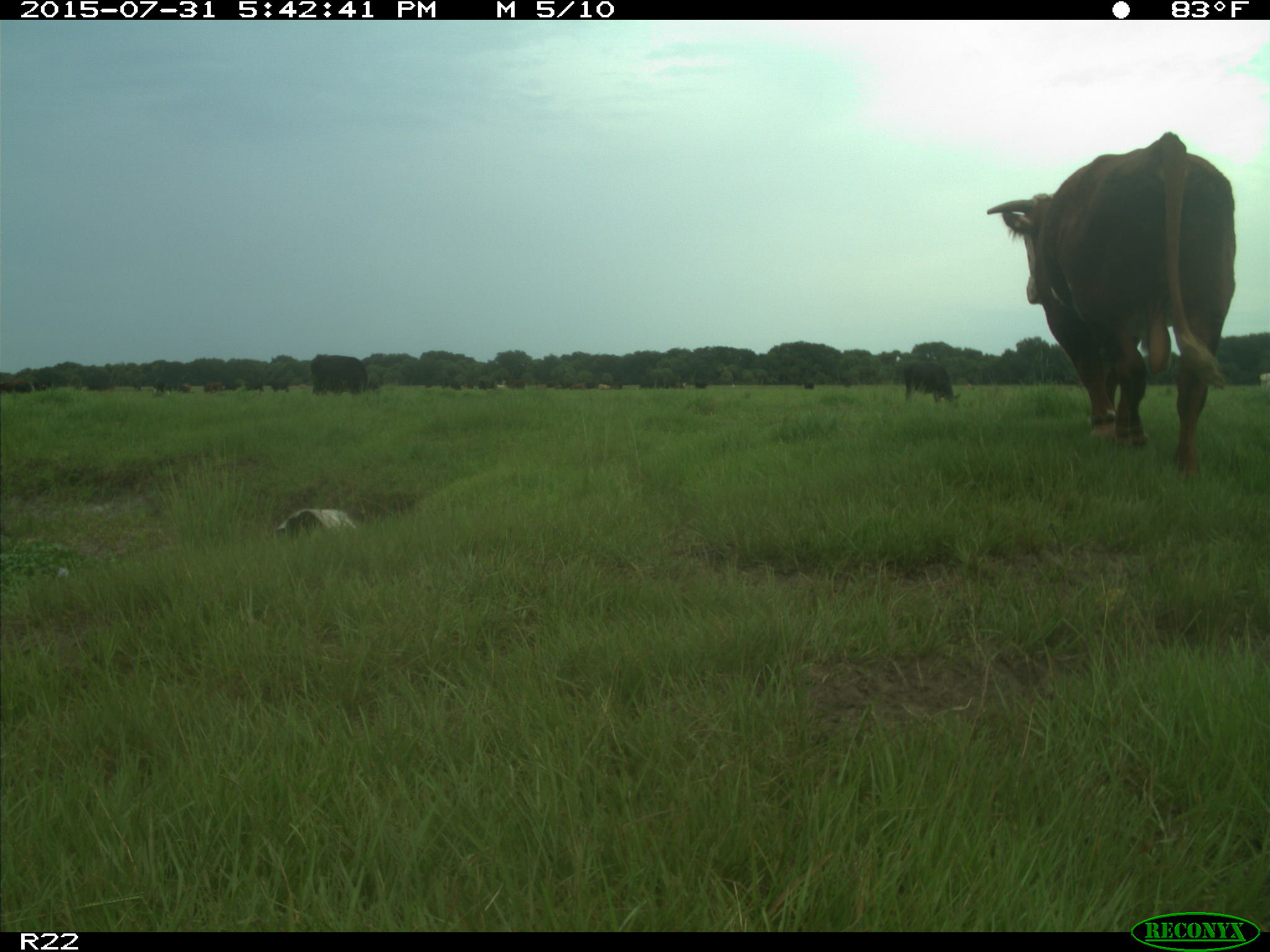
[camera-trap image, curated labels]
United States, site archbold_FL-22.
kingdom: Animalia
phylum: Chordata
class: Mammalia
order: Artiodactyla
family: Bovidae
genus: Bos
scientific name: Bos taurus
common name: domestic cow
Bos taurus (domestic cow).